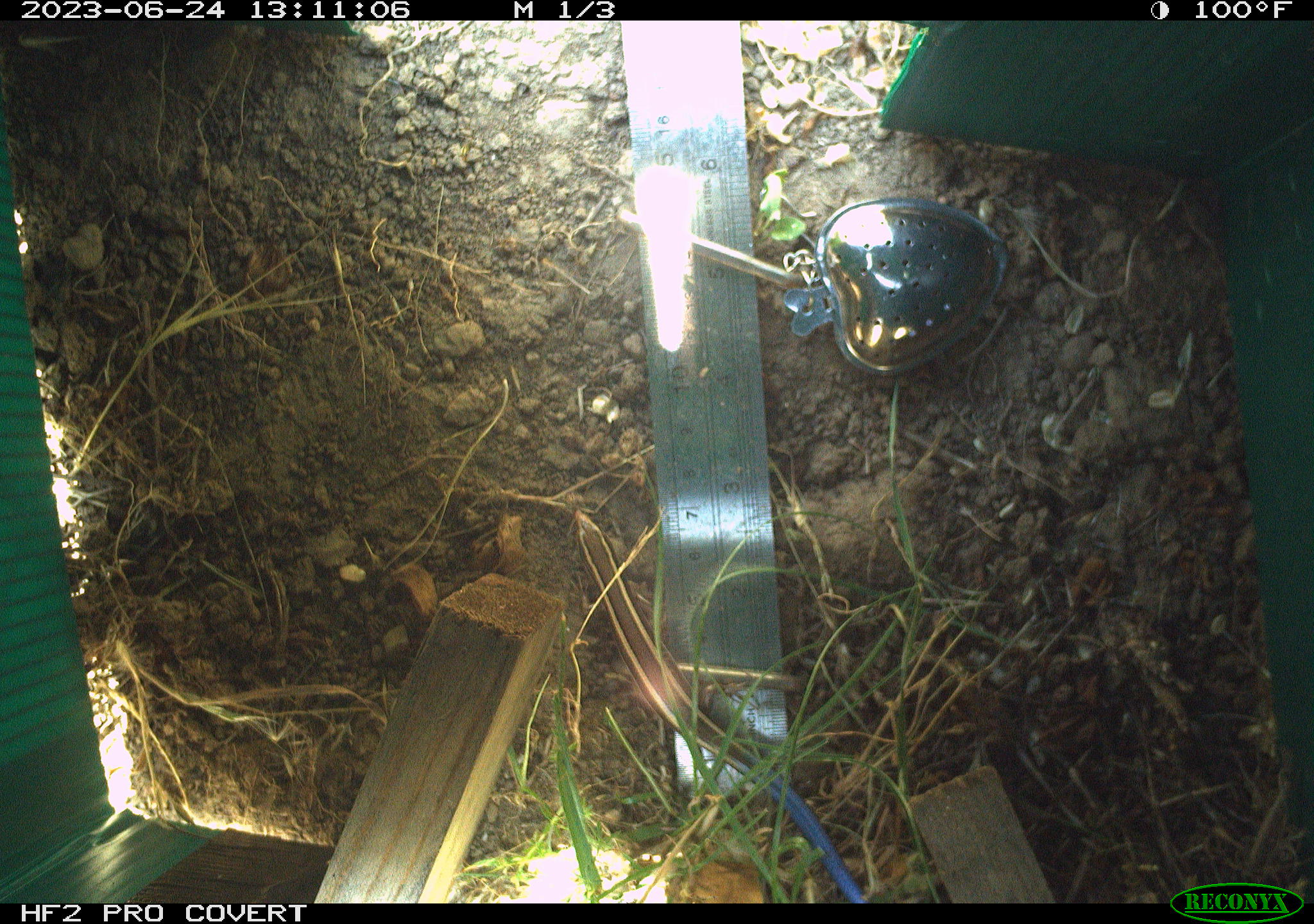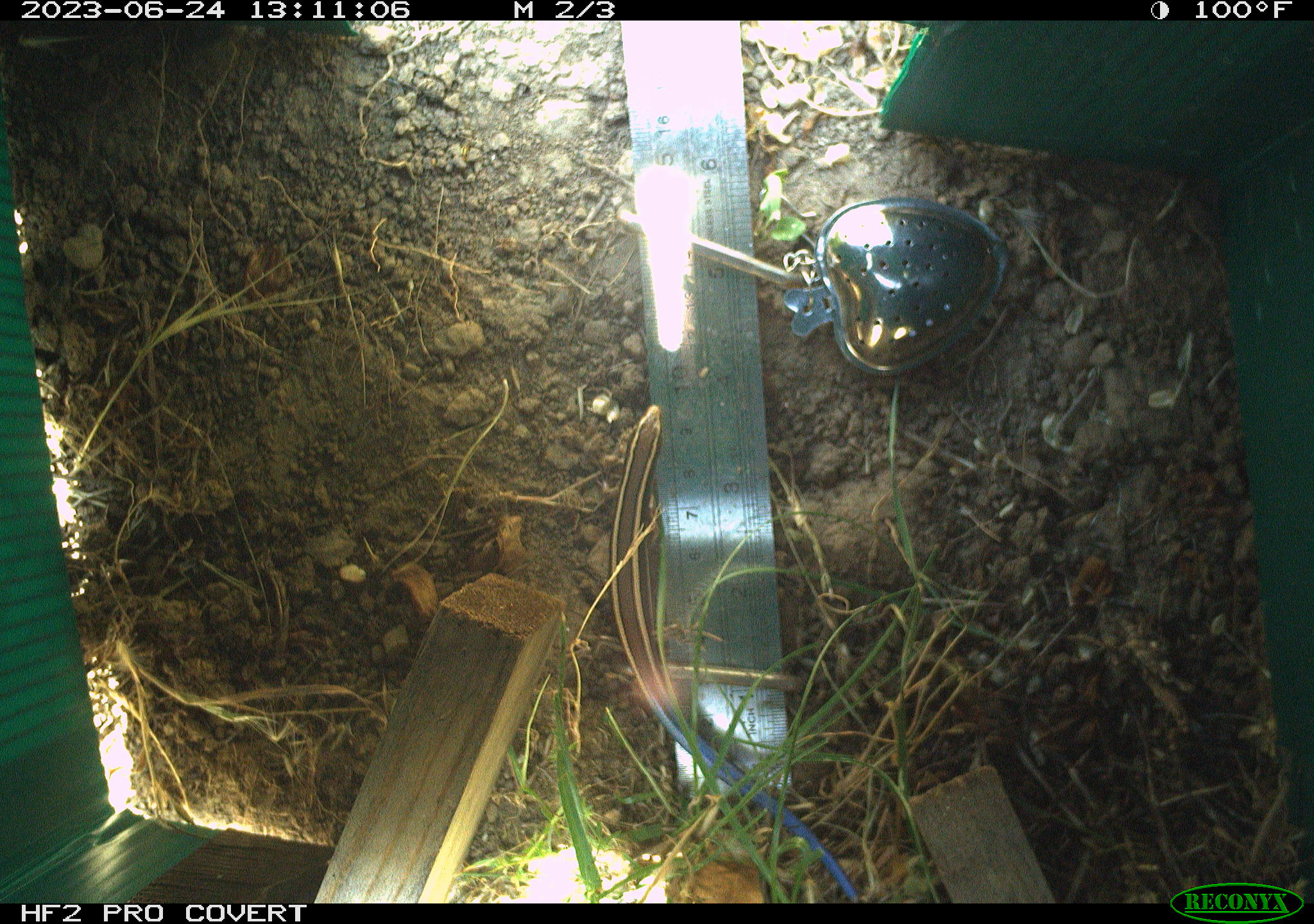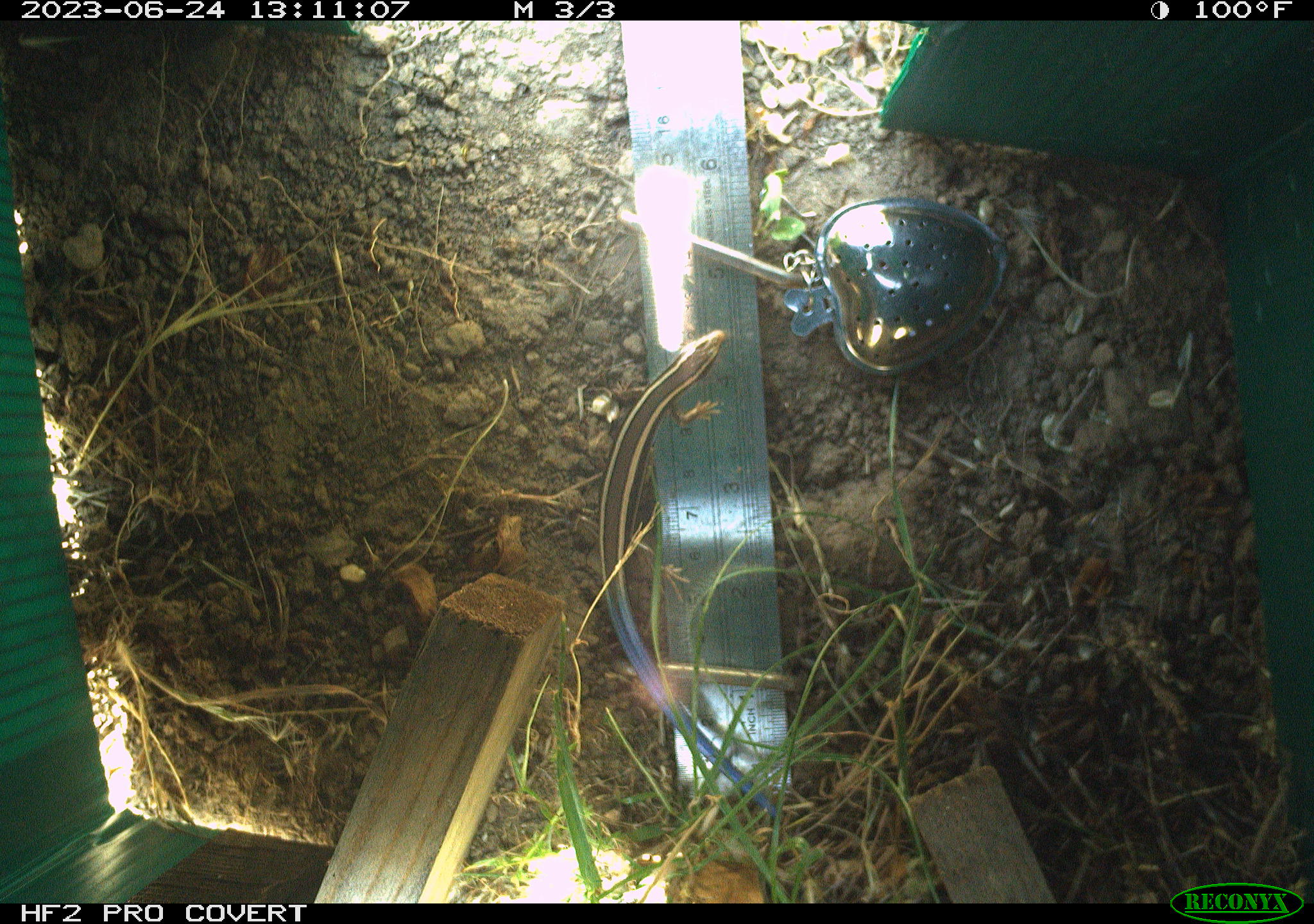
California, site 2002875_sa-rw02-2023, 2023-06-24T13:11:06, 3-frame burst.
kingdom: Animalia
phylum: Chordata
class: Reptilia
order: Squamata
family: Scincidae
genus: Plestiodon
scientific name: Plestiodon skiltonianus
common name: western skink